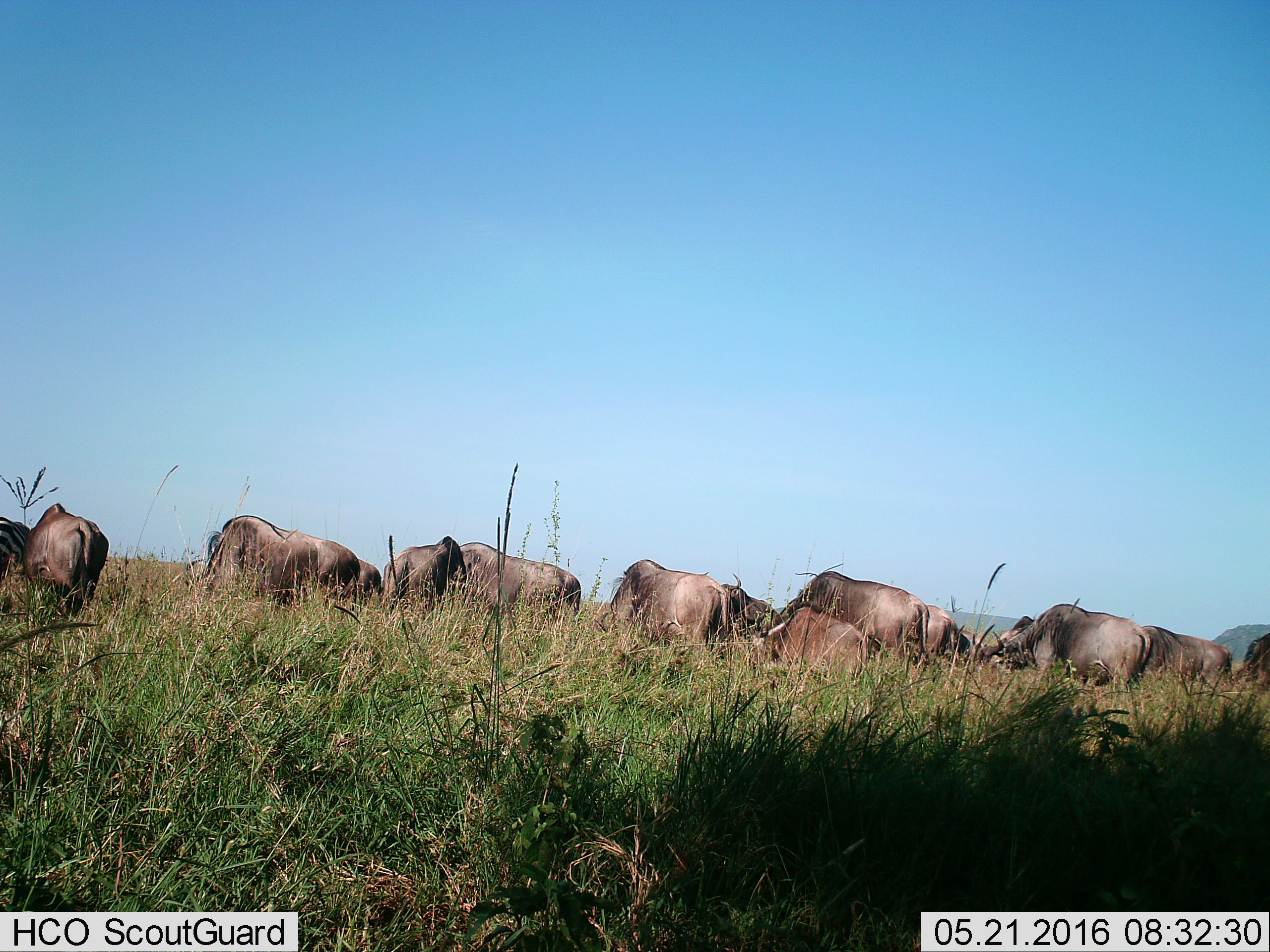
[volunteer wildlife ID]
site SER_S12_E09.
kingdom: Animalia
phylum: Chordata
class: Mammalia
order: Artiodactyla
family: Bovidae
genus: Connochaetes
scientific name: Connochaetes taurinus taurinus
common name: blue wildebeest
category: wildebeestblue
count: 11-50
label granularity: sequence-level